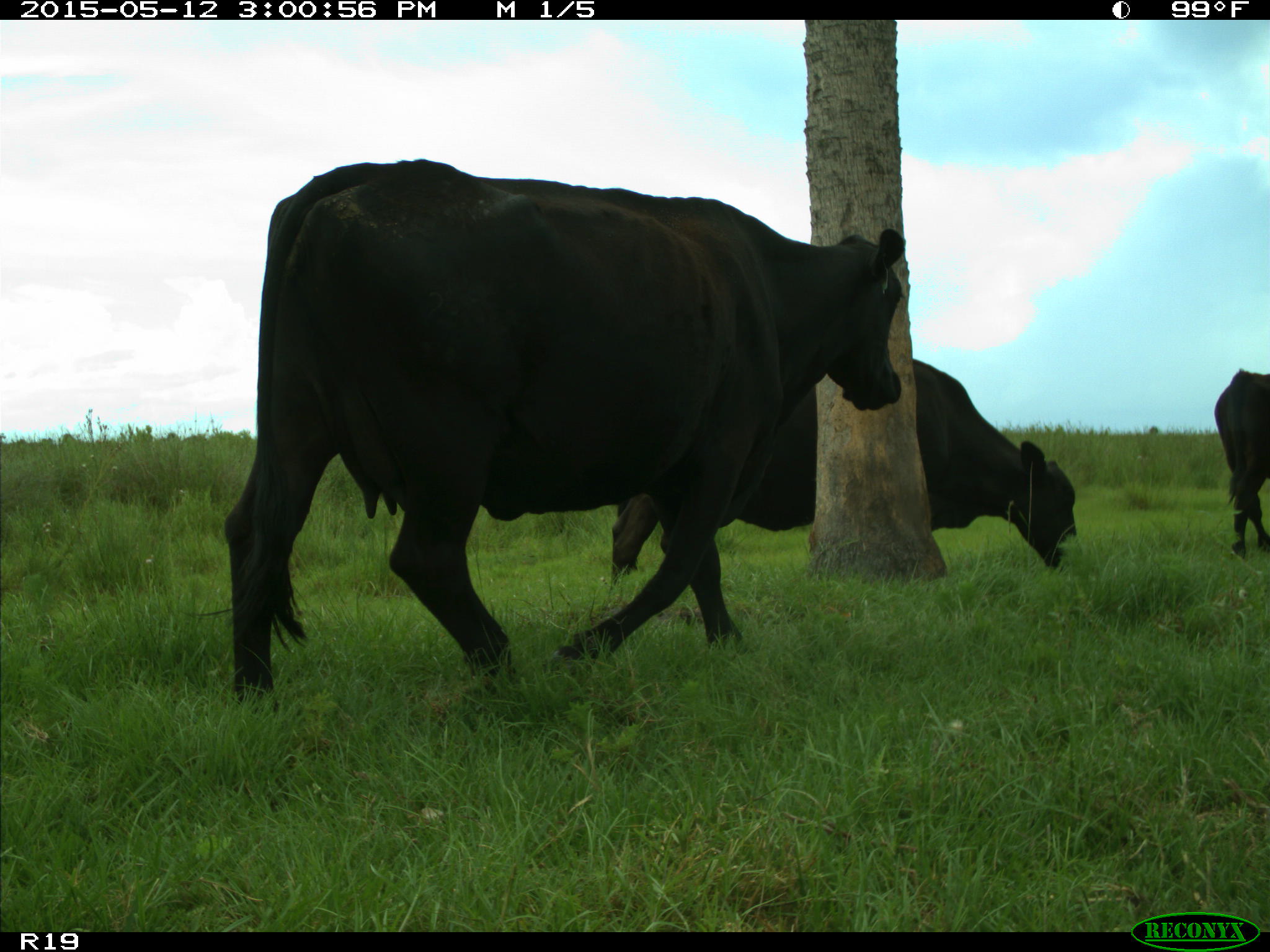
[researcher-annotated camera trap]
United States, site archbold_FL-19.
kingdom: Animalia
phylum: Chordata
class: Mammalia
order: Artiodactyla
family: Bovidae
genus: Bos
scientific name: Bos taurus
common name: domestic cow